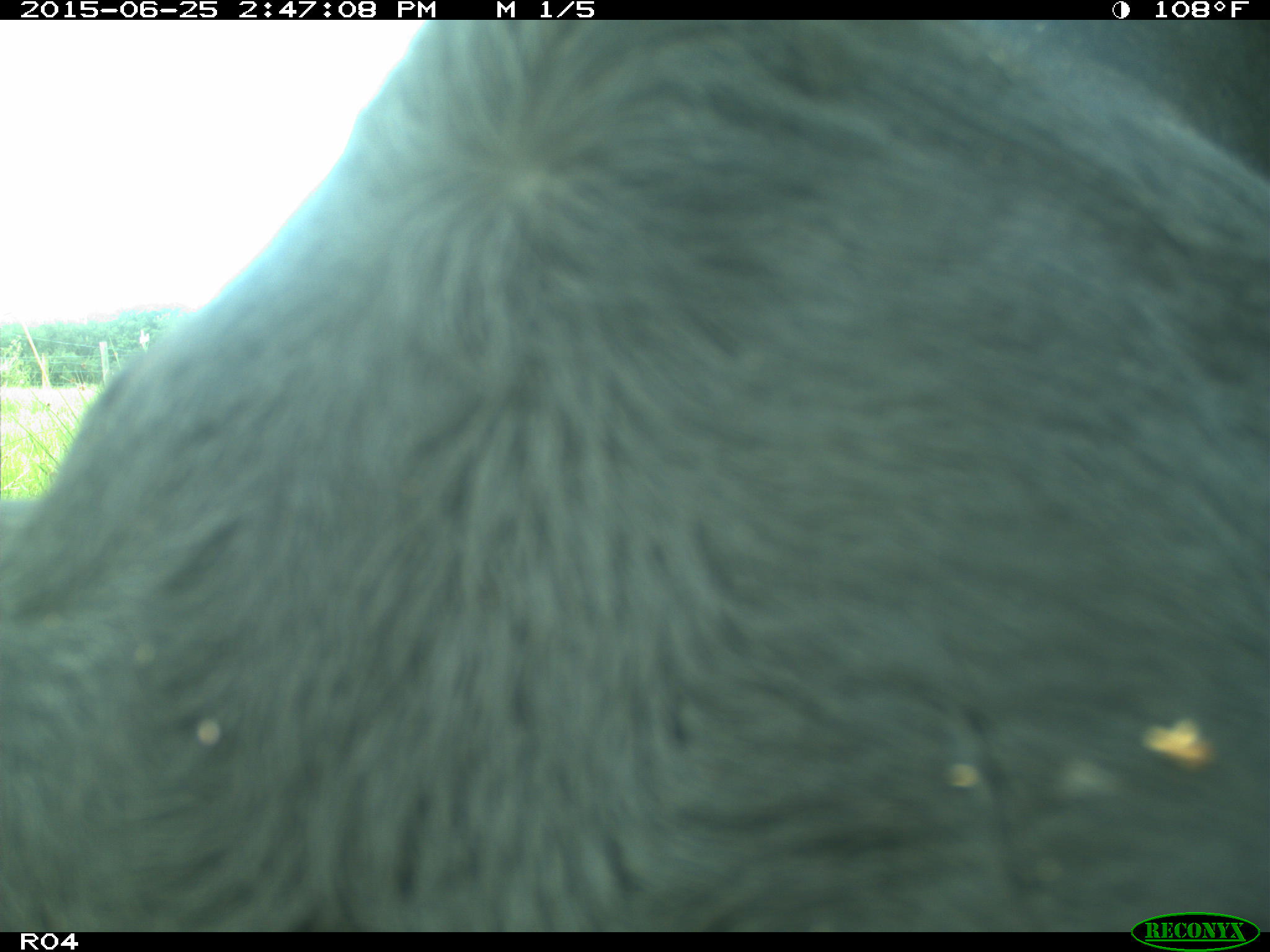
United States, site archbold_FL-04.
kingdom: Animalia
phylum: Chordata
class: Mammalia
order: Artiodactyla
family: Bovidae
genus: Bos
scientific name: Bos taurus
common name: domestic cow